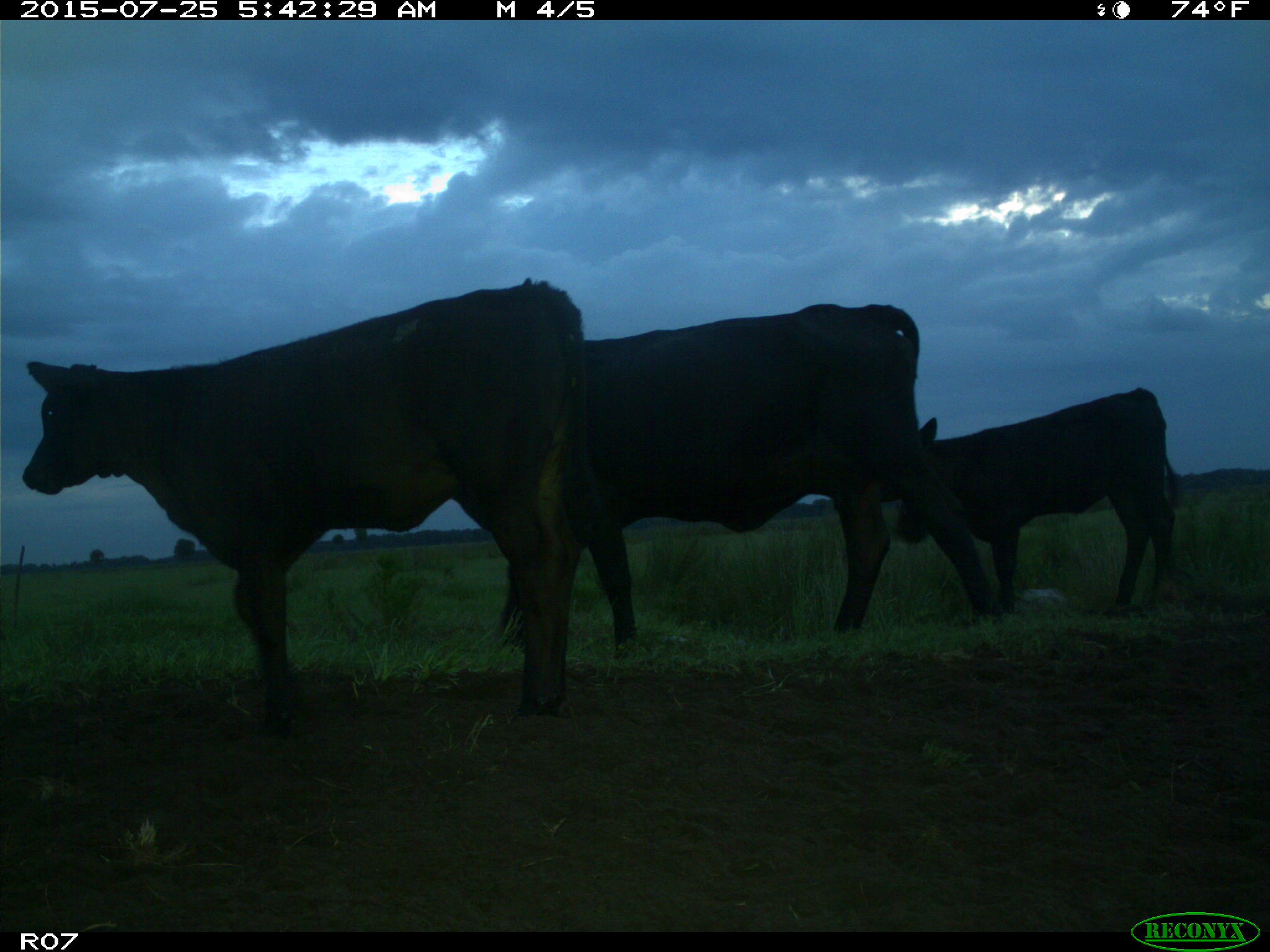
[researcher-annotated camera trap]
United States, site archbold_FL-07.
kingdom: Animalia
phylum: Chordata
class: Mammalia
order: Artiodactyla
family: Bovidae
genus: Bos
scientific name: Bos taurus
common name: domestic cow